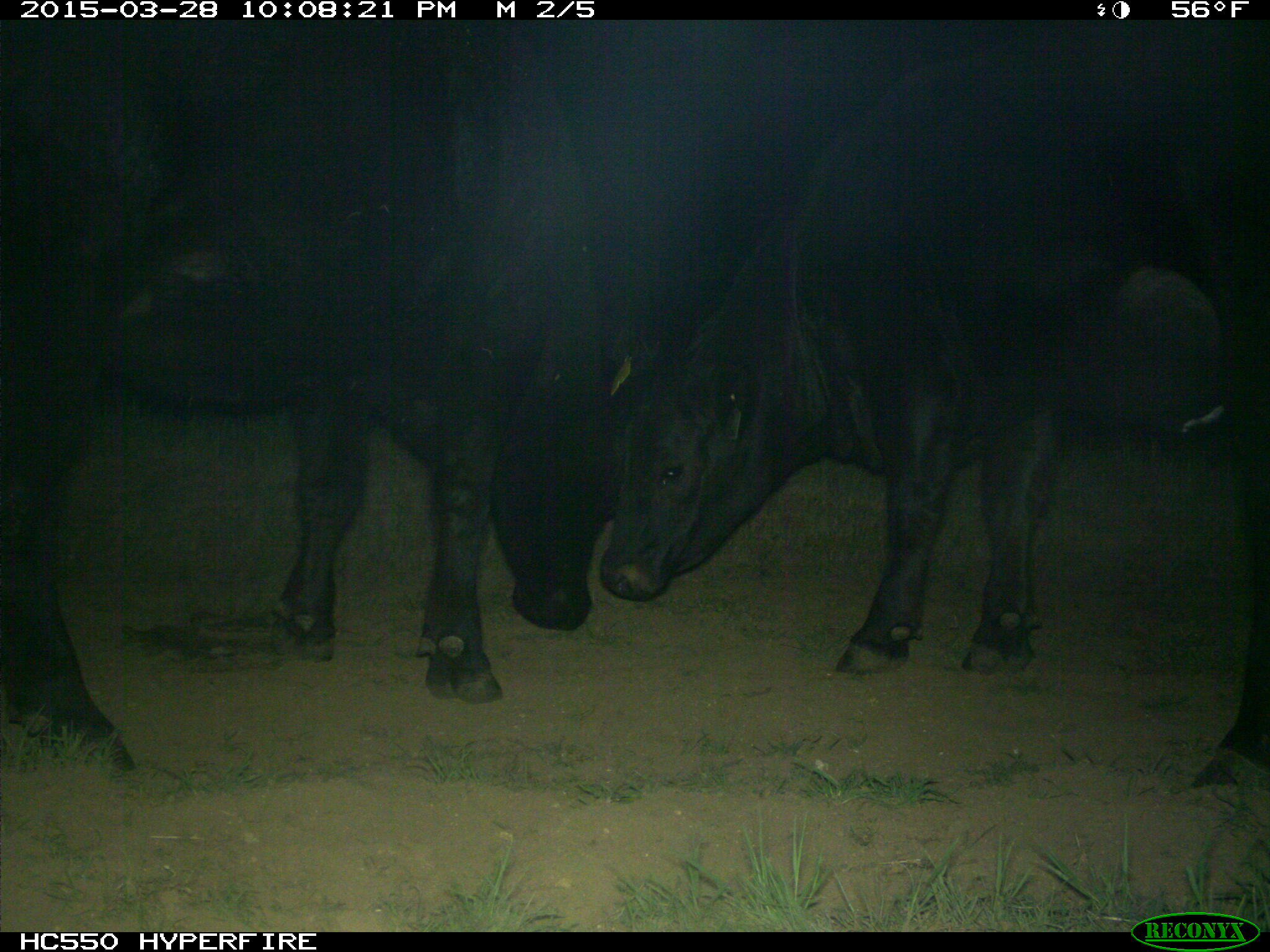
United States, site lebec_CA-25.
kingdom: Animalia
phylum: Chordata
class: Mammalia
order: Artiodactyla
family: Bovidae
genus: Bos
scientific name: Bos taurus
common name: domestic cow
Bos taurus (domestic cow).